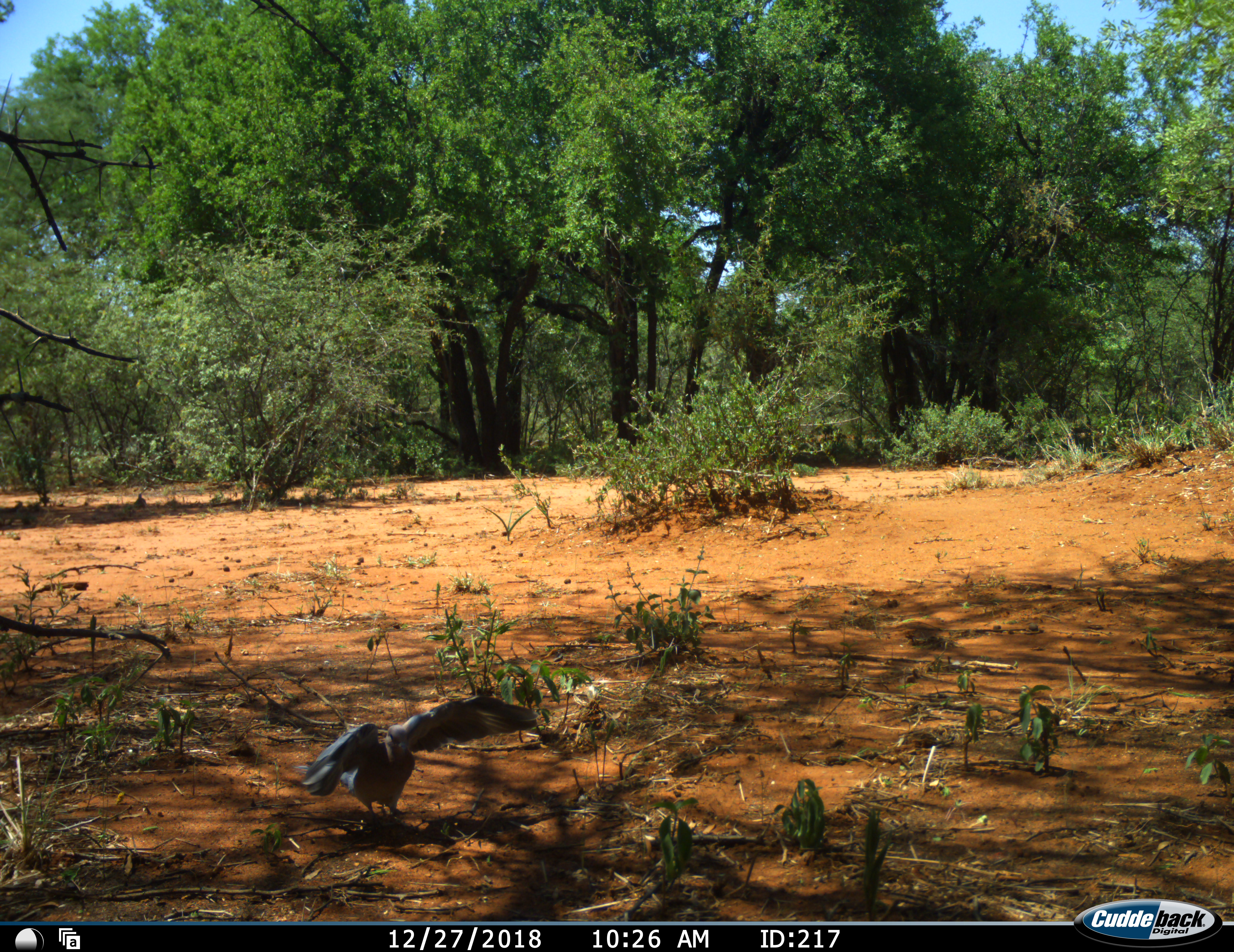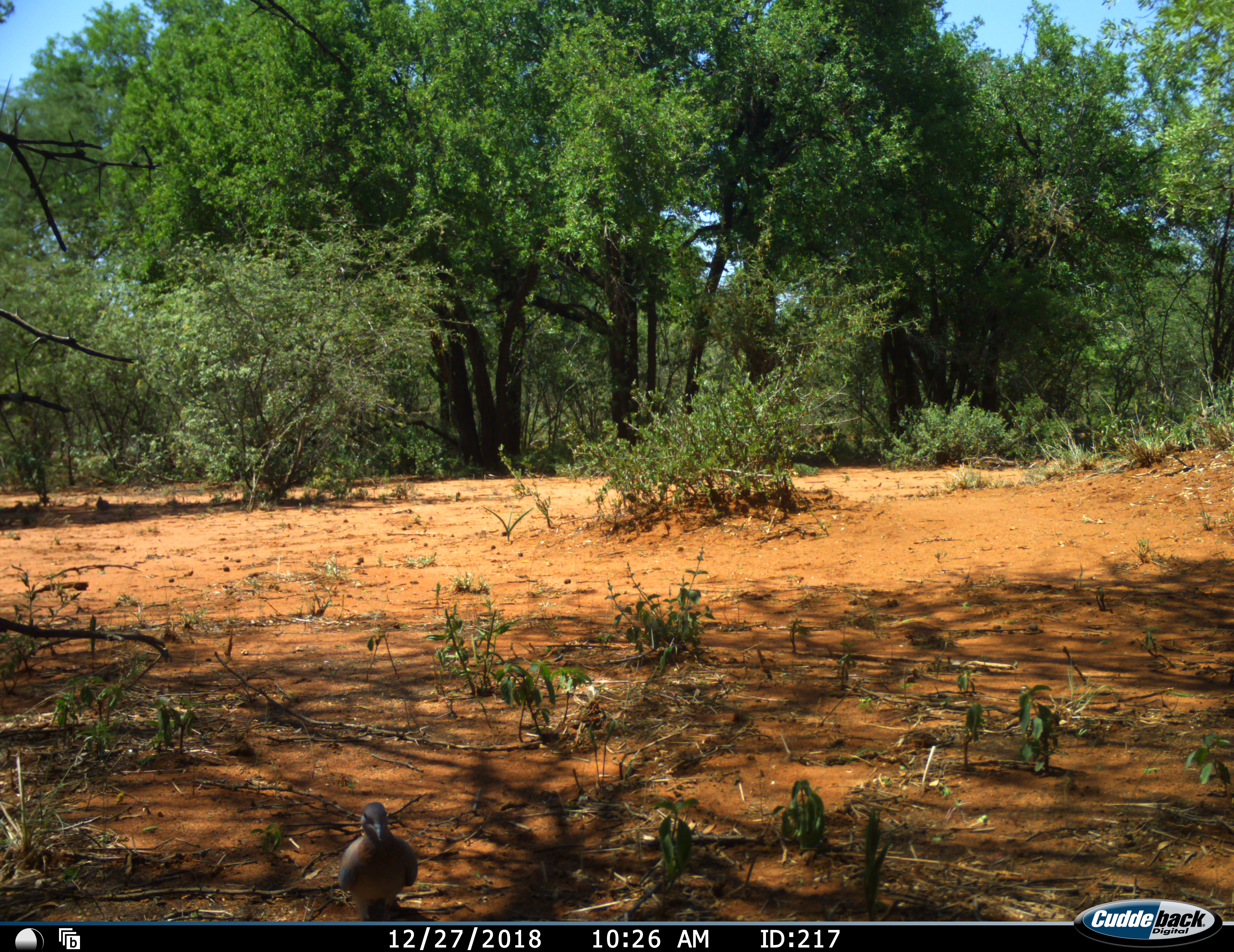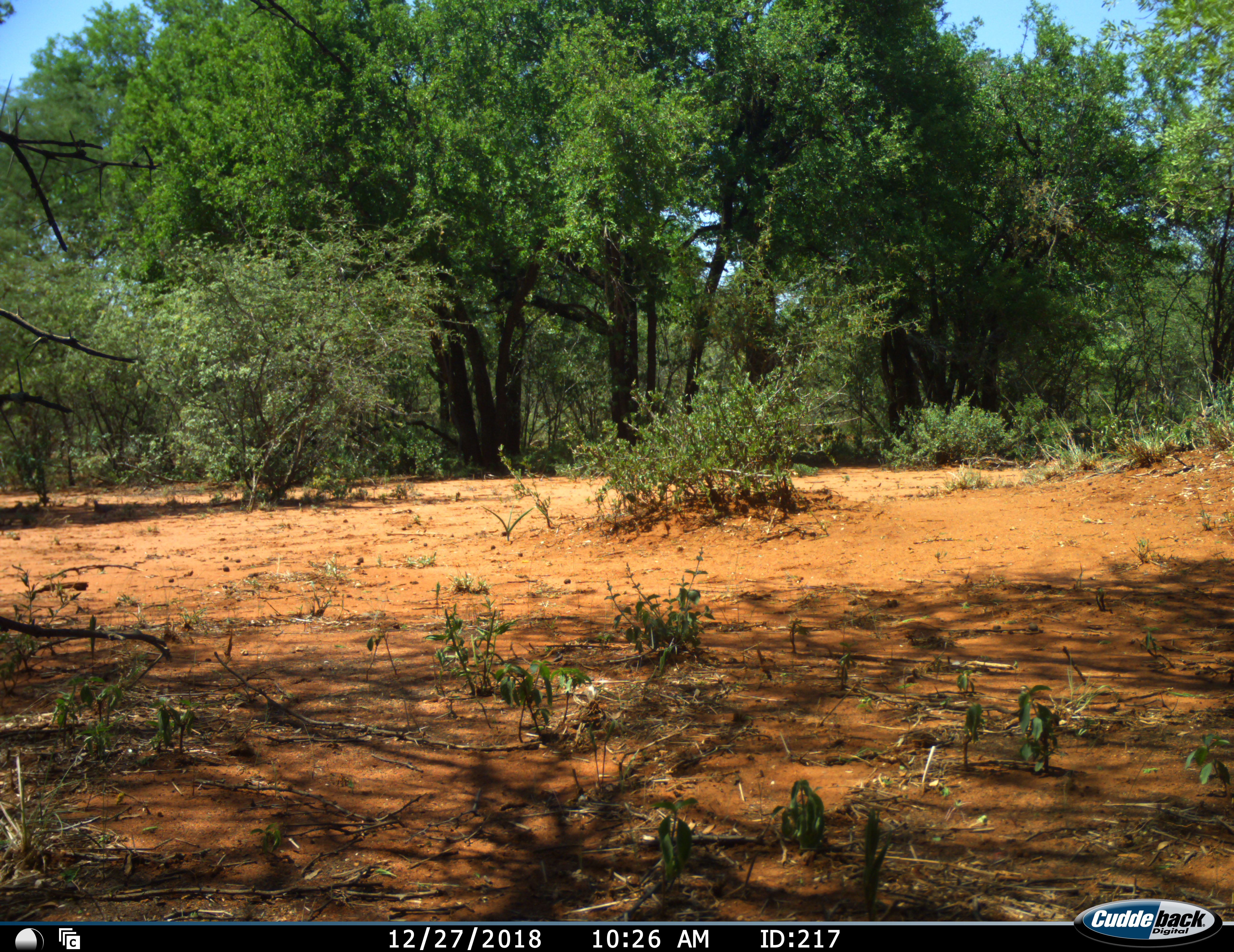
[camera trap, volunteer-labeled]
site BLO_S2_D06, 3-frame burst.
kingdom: Animalia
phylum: Chordata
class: Aves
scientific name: Aves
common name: bird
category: birdother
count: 2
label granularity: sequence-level